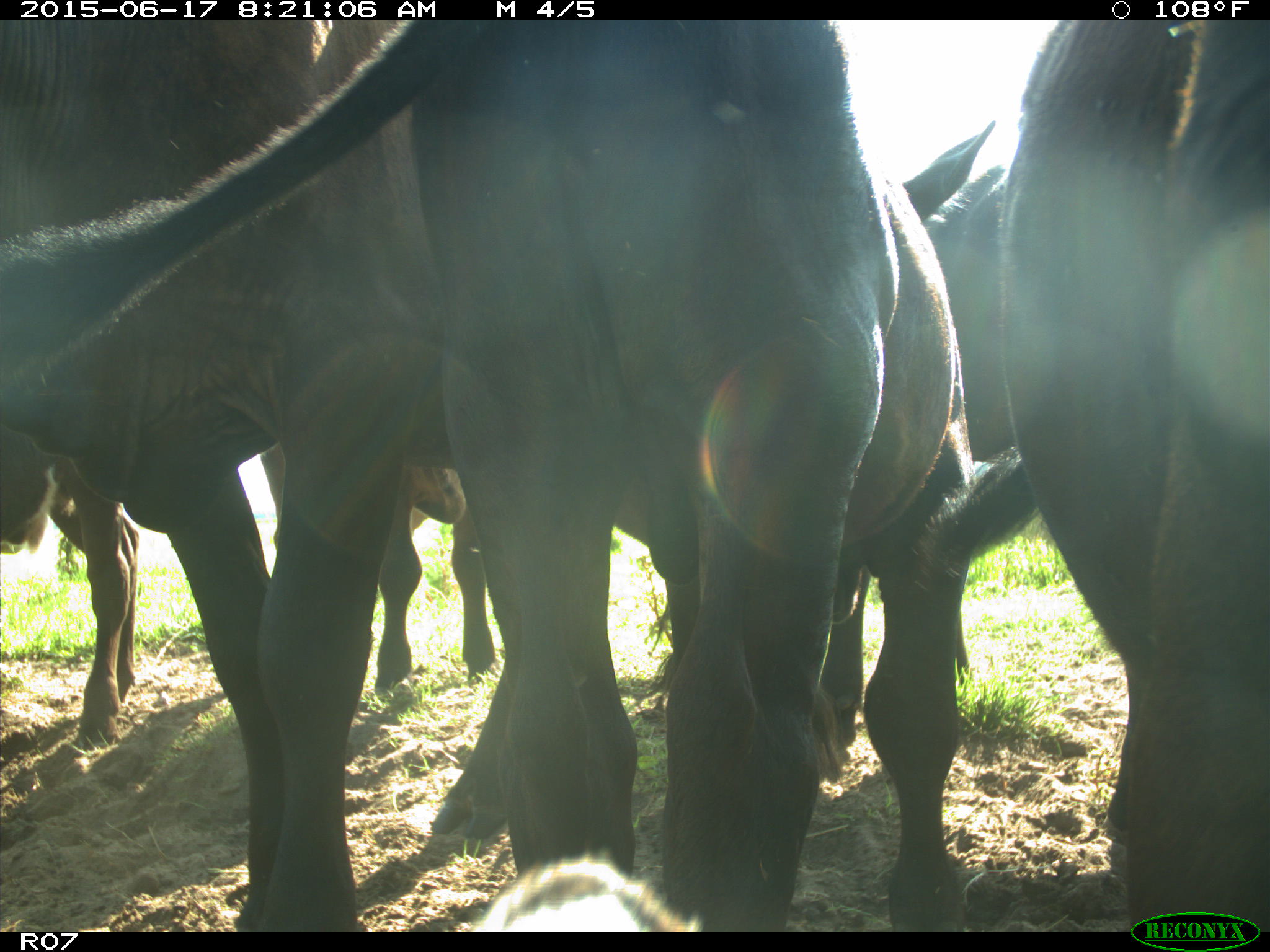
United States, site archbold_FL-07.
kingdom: Animalia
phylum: Chordata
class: Mammalia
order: Artiodactyla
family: Bovidae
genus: Bos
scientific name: Bos taurus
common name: domestic cow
Bos taurus (domestic cow).